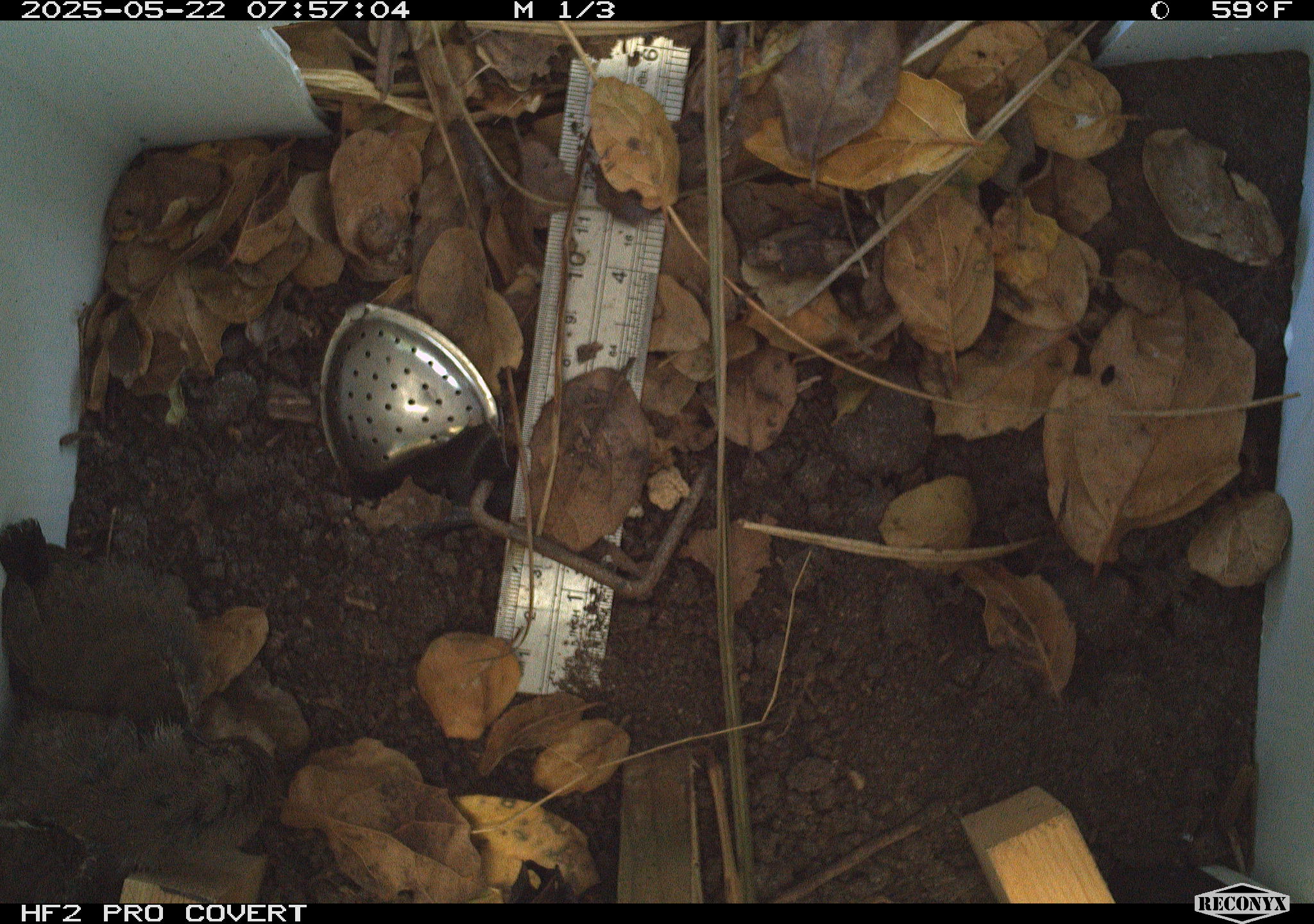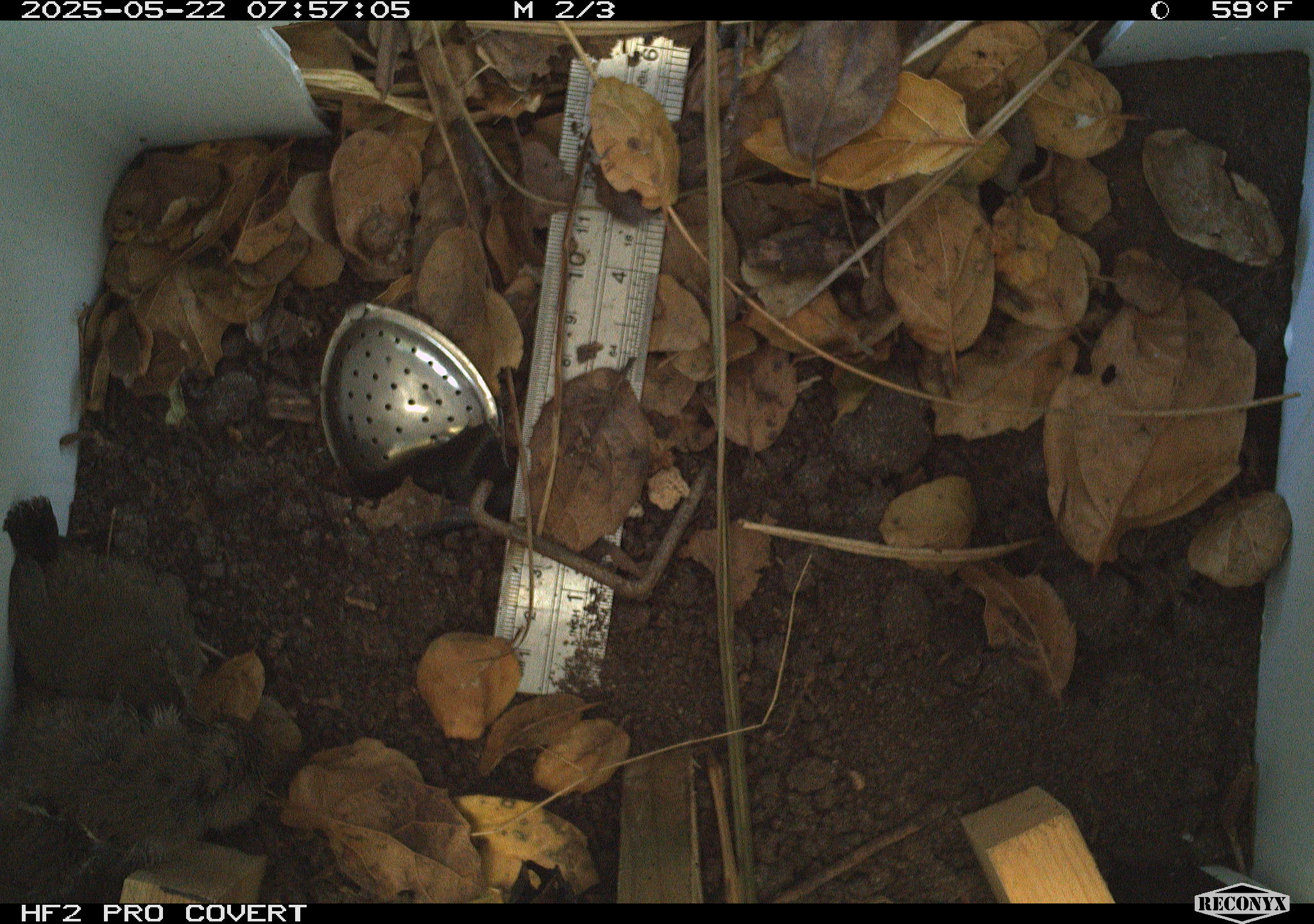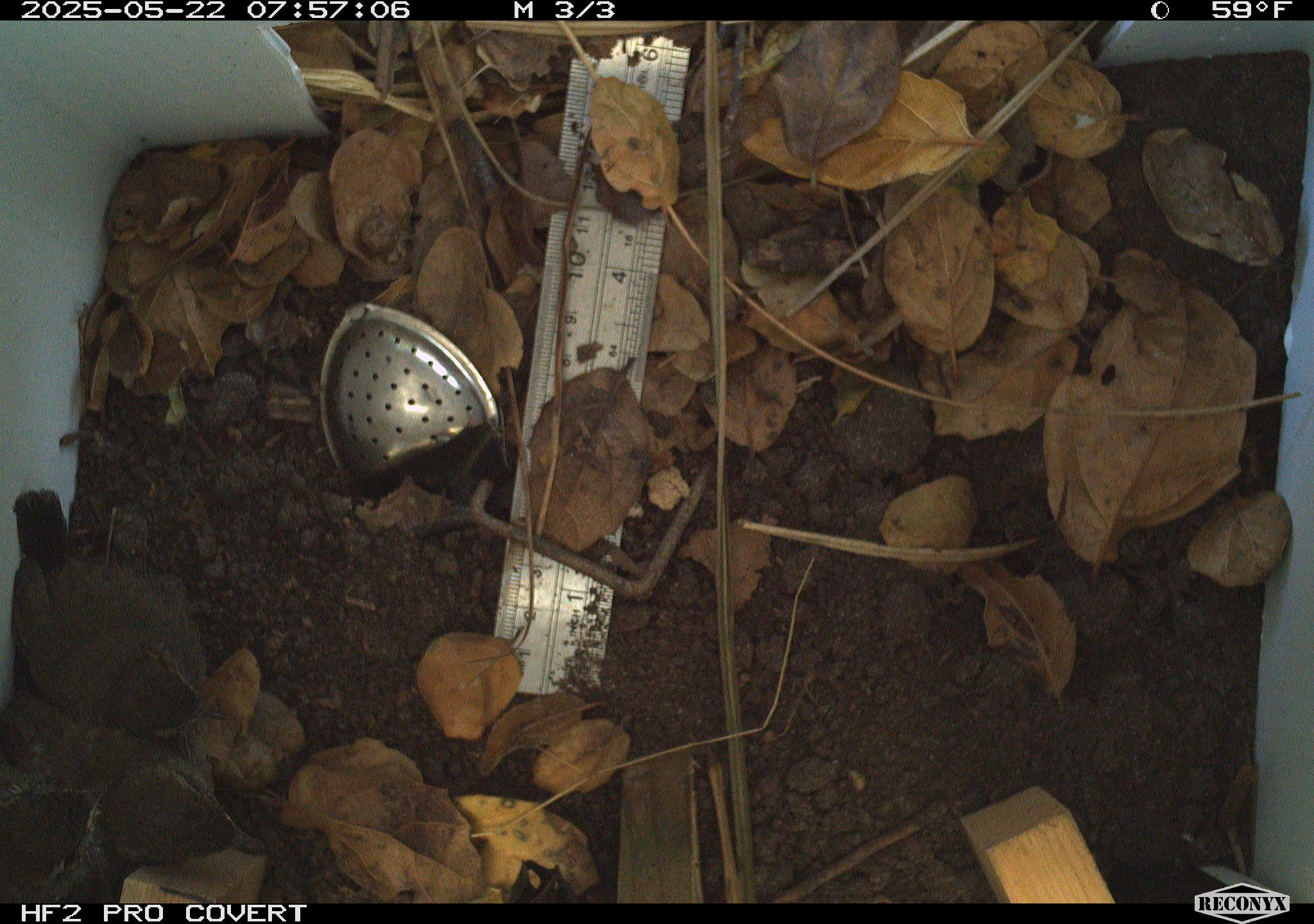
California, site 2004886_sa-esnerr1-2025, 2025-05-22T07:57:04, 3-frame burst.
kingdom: Animalia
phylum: Chordata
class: Aves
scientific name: Aves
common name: bird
Bird (Aves).